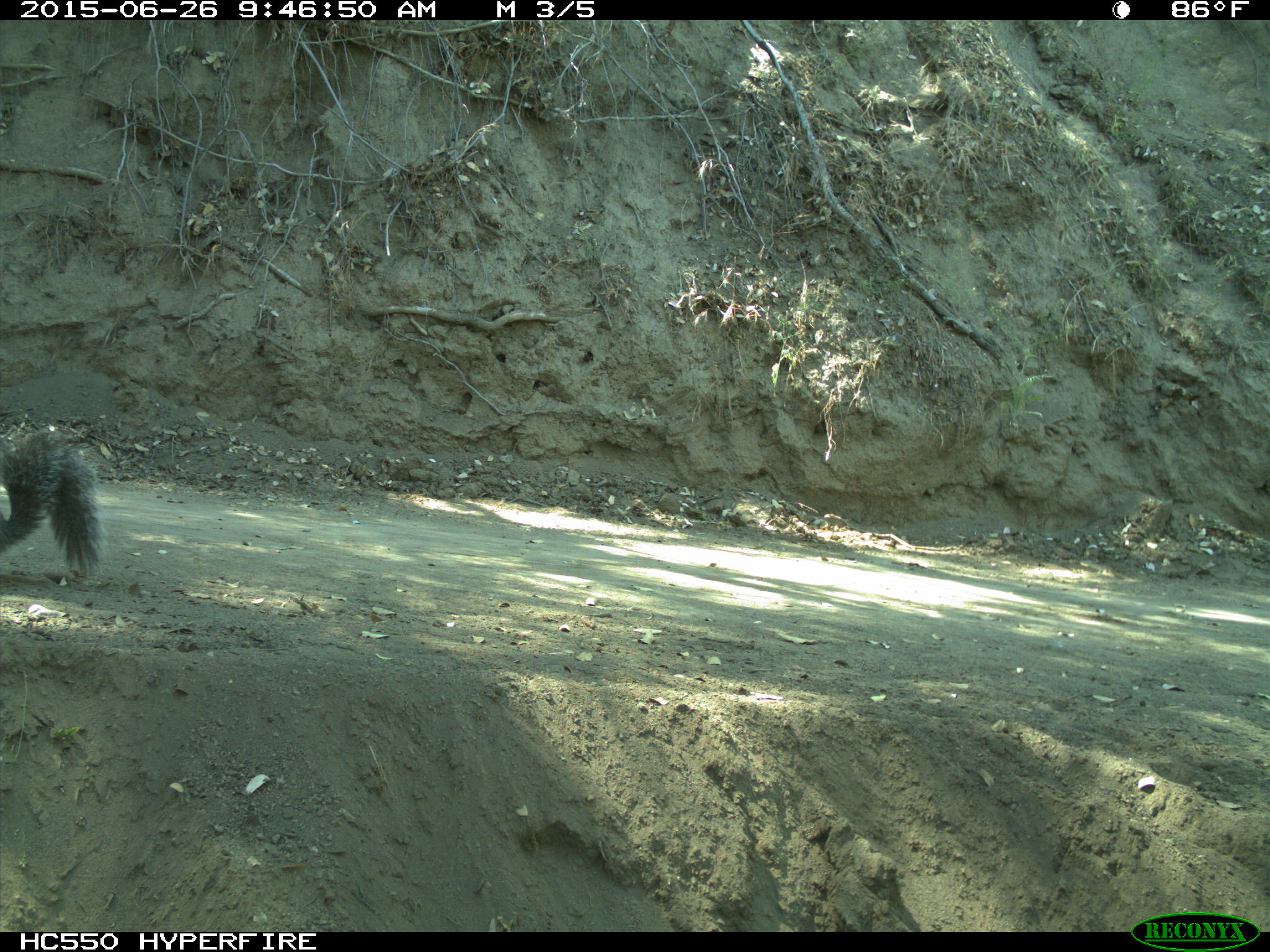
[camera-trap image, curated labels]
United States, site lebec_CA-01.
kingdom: Animalia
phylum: Chordata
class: Mammalia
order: Rodentia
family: Sciuridae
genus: Sciurus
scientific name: Sciurus carolinensis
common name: eastern gray squirrel